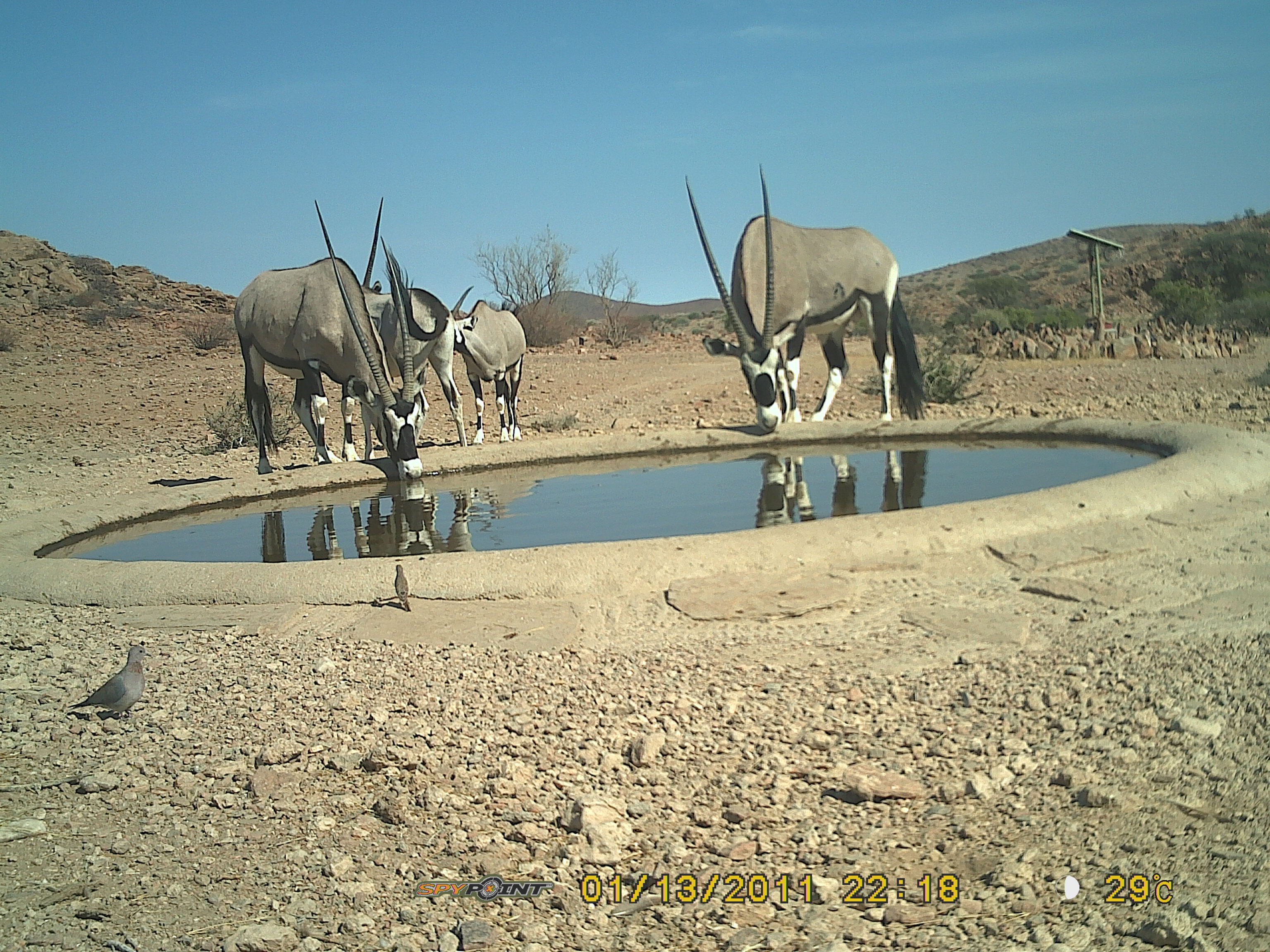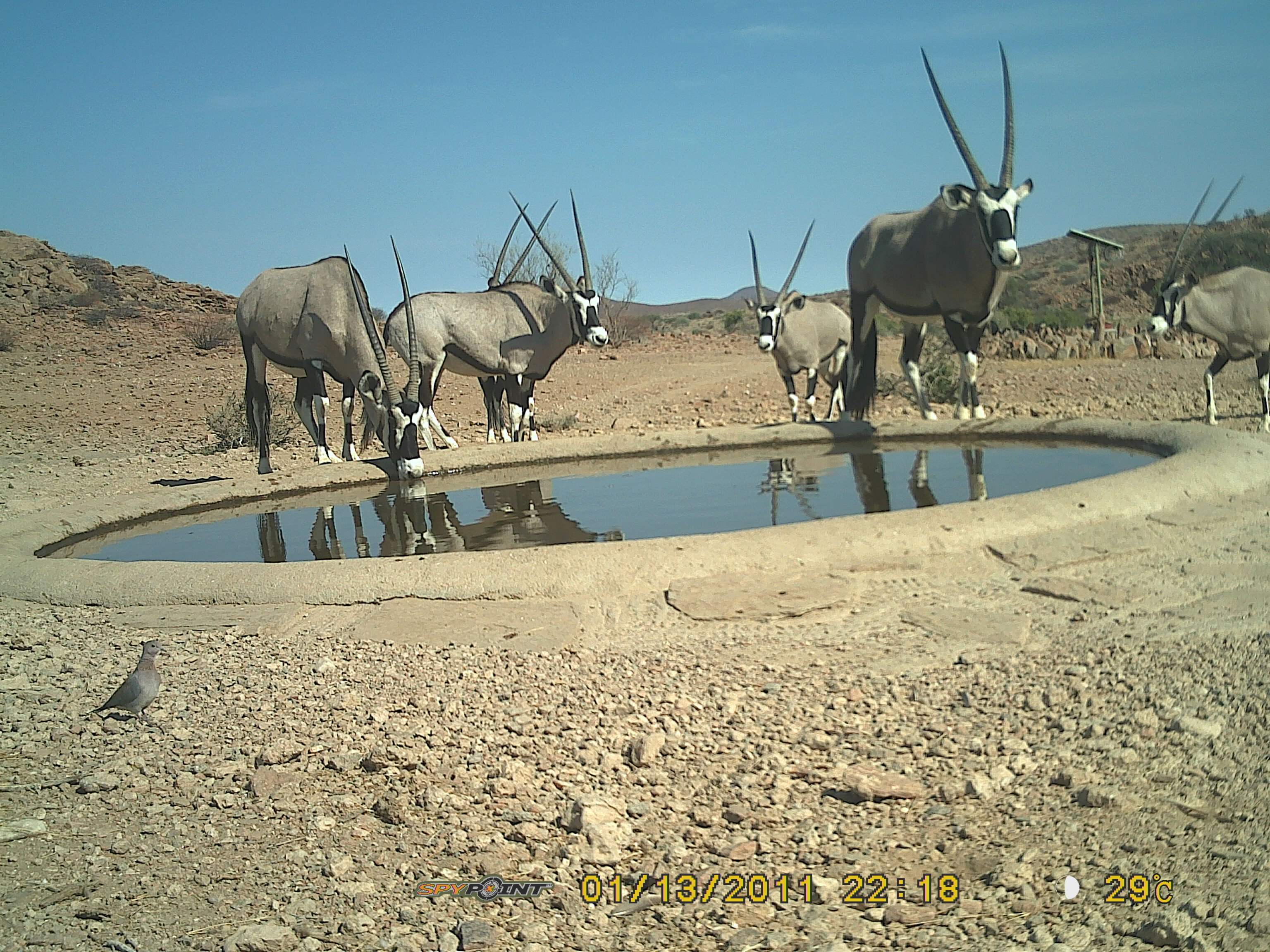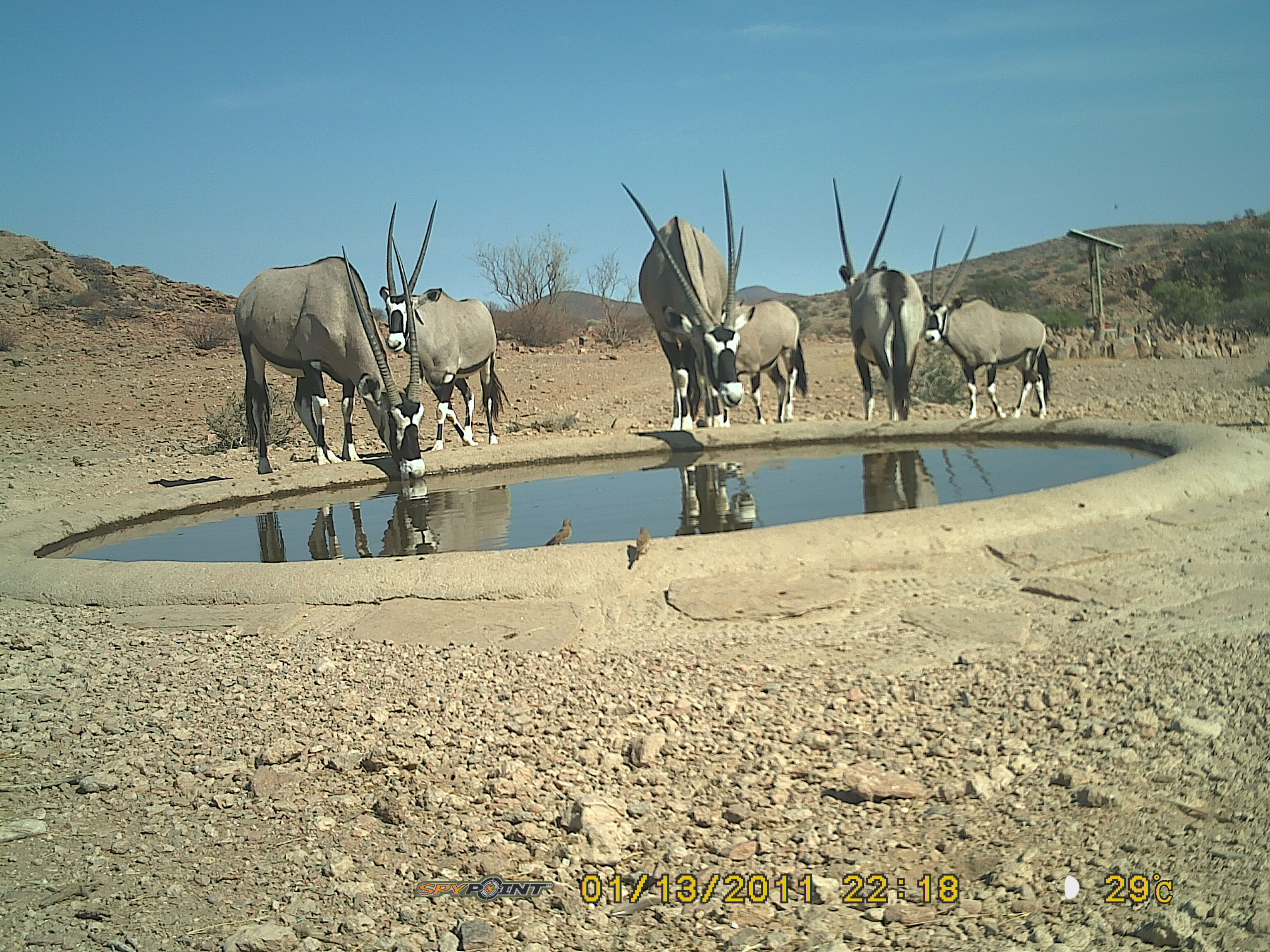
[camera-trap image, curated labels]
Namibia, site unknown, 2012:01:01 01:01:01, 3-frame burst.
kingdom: Animalia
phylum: Chordata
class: Mammalia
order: Artiodactyla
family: Bovidae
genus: Oryx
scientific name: Oryx gazella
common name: gemsbok